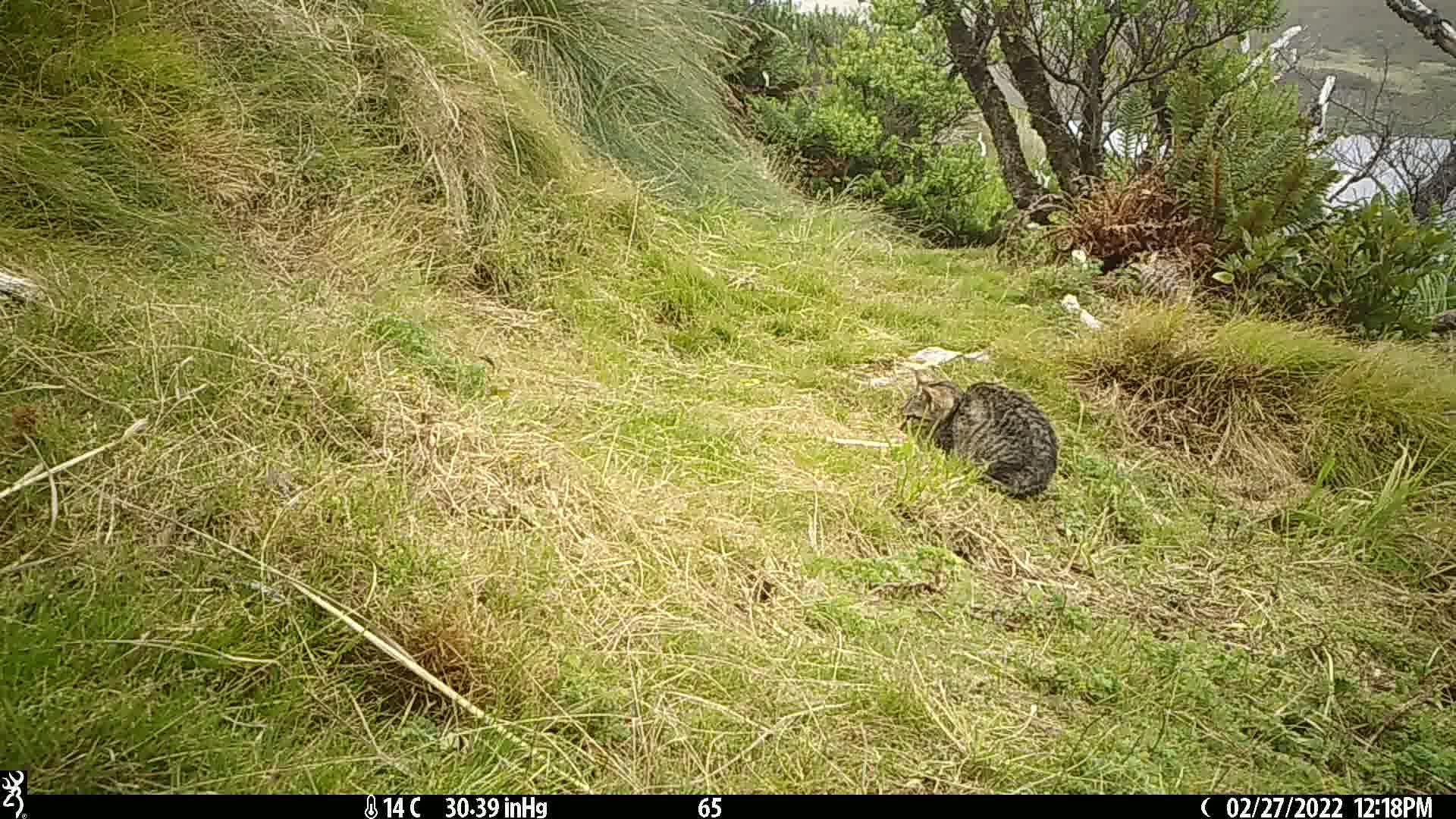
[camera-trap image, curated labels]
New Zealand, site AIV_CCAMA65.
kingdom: Animalia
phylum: Chordata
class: Mammalia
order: Carnivora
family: Felidae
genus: Felis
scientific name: Felis catus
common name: domestic cat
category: cat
Cat (domestic cat) (Felis catus).